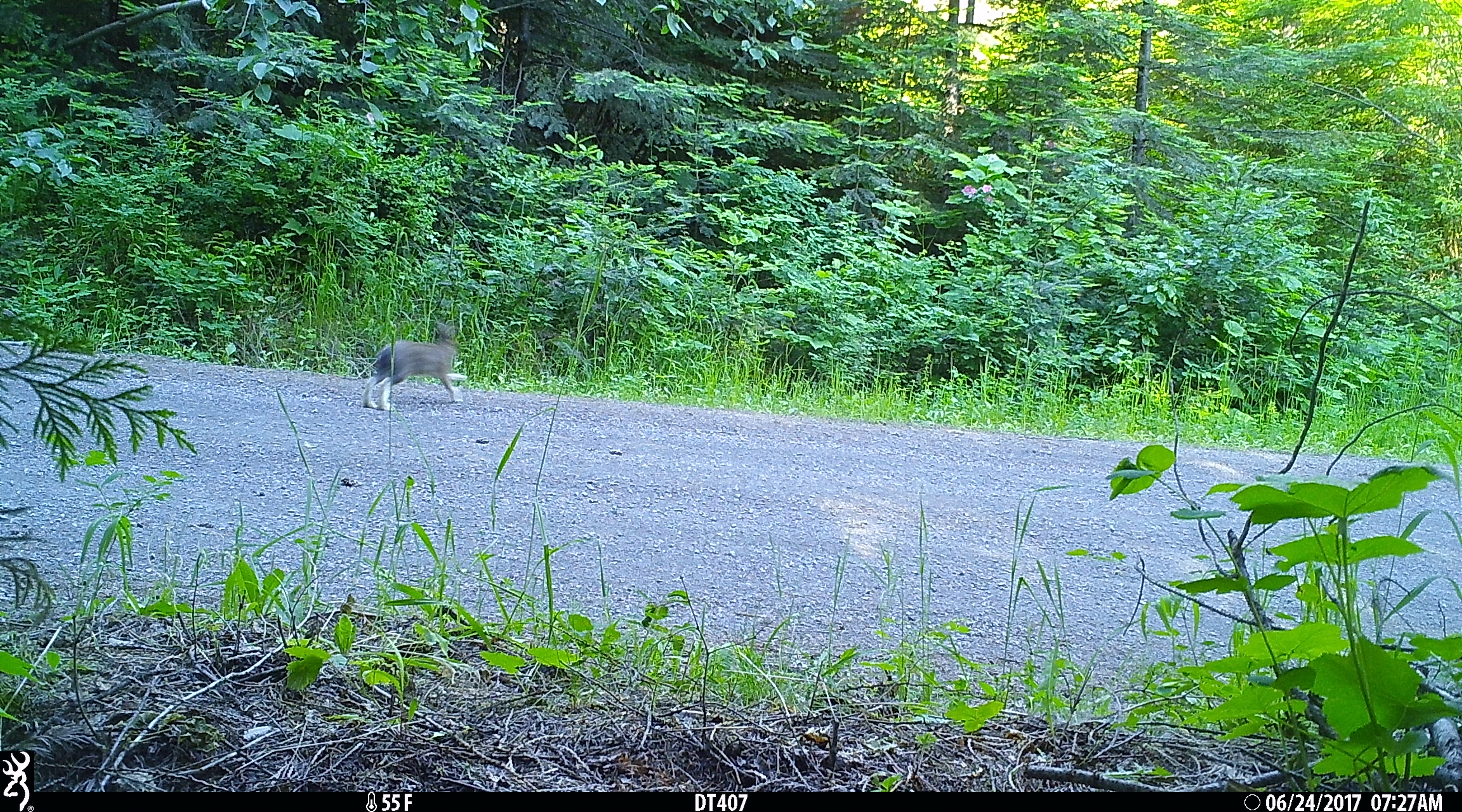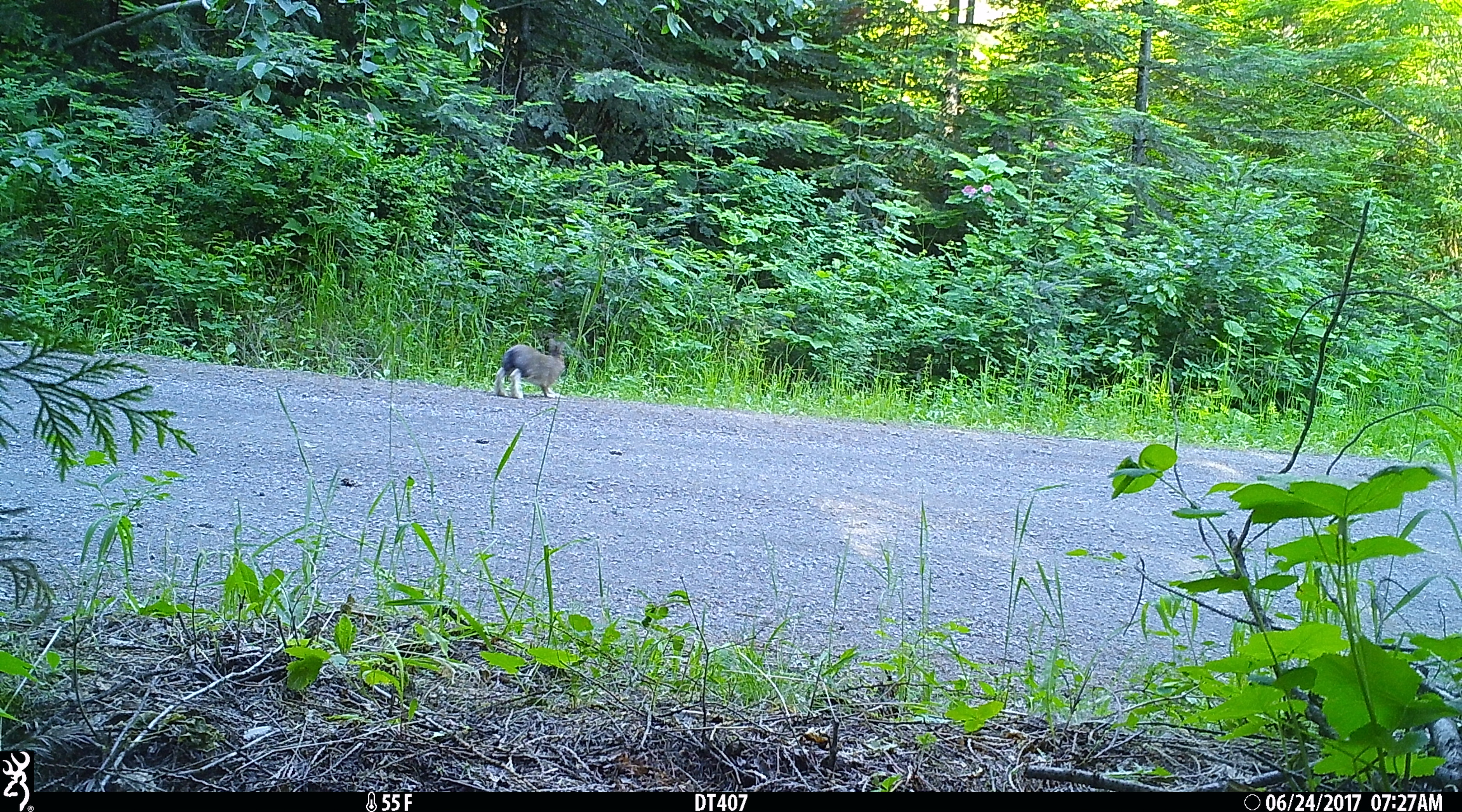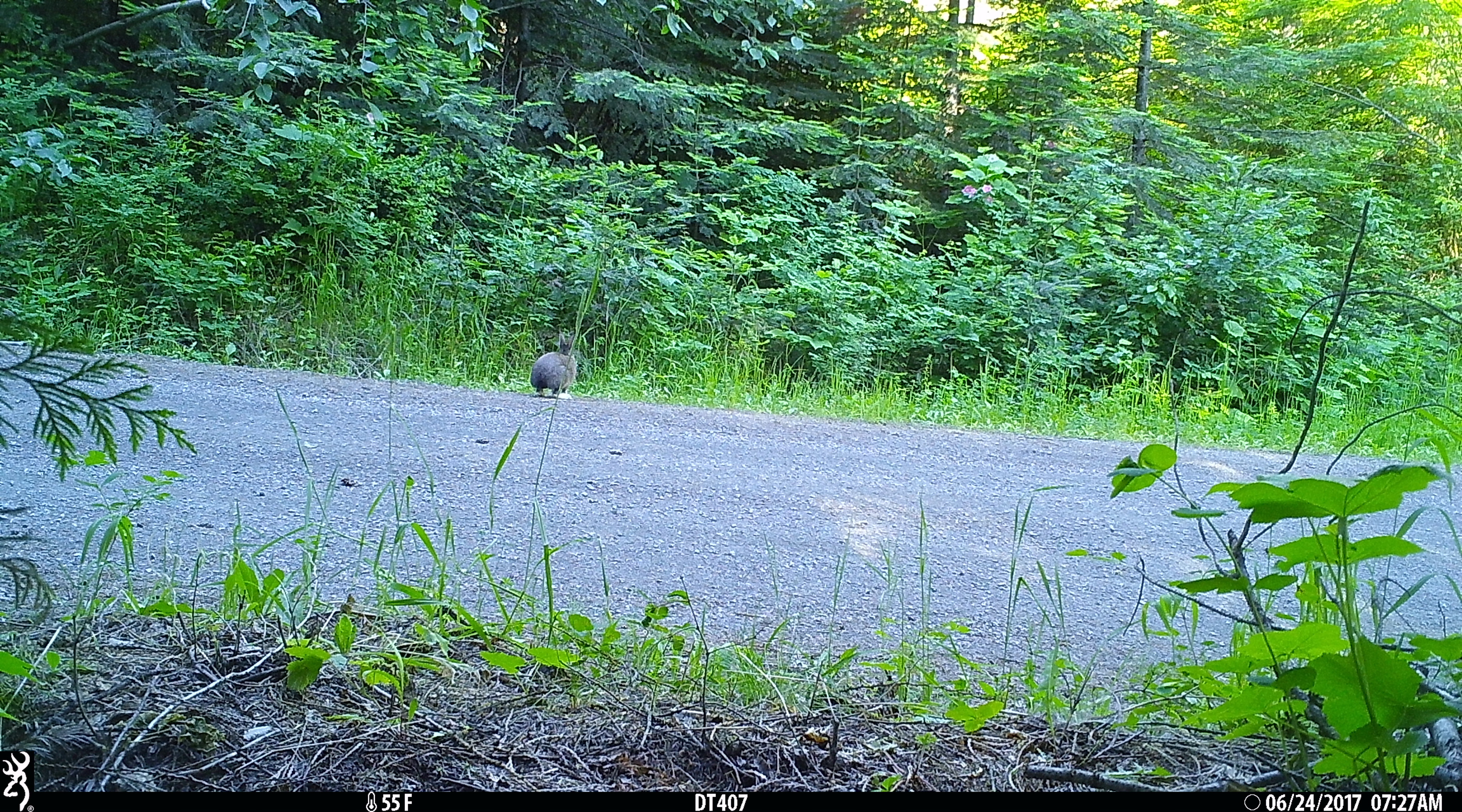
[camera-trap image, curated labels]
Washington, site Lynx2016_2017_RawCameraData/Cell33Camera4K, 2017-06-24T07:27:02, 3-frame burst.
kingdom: Animalia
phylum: Chordata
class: Mammalia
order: Lagomorpha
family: Leporidae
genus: Lepus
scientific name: Lepus americanus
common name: snowshoe hare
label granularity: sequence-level